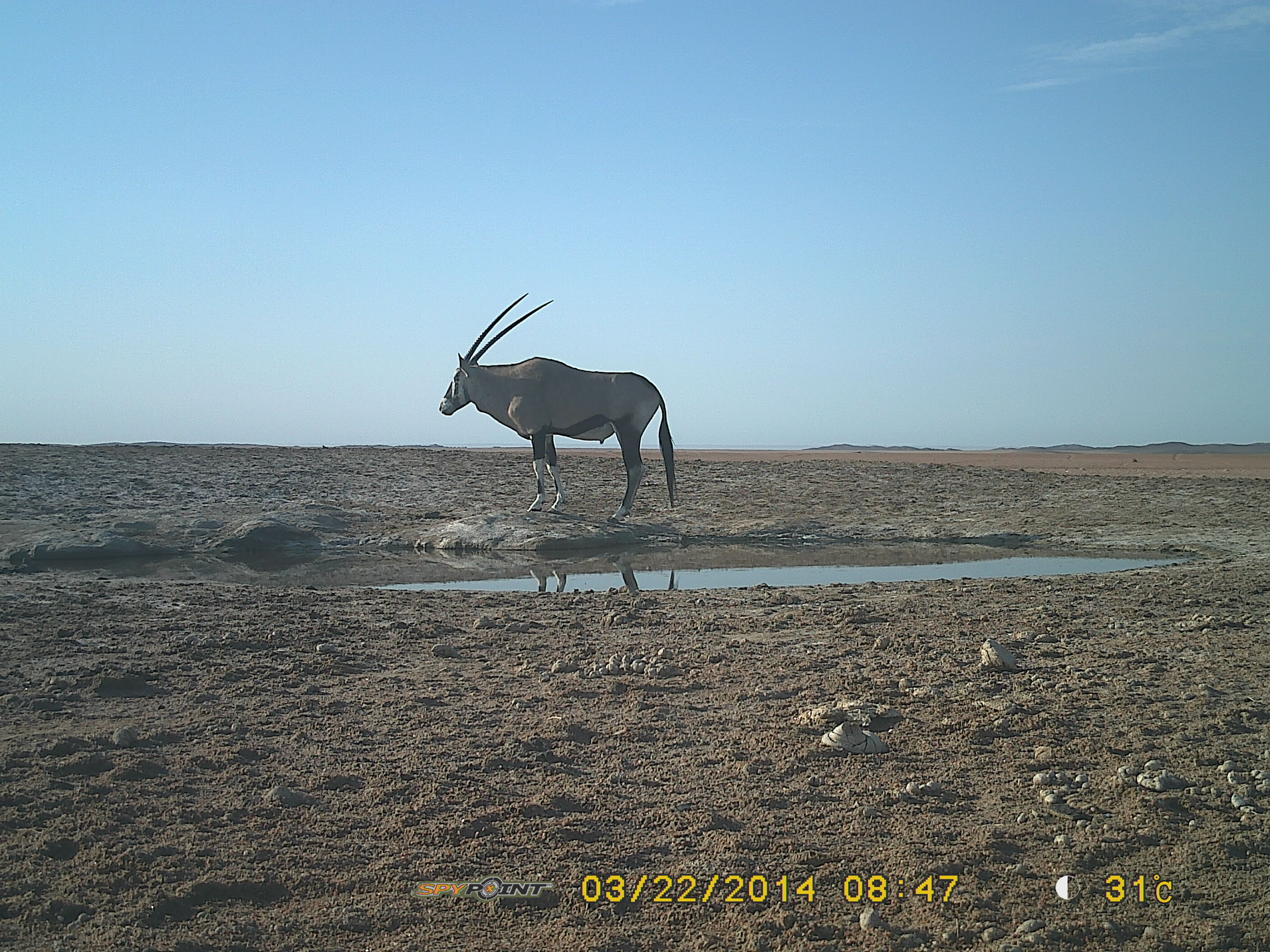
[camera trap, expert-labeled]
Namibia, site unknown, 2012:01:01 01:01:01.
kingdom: Animalia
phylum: Chordata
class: Mammalia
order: Artiodactyla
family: Bovidae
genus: Oryx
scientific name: Oryx gazella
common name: gemsbok